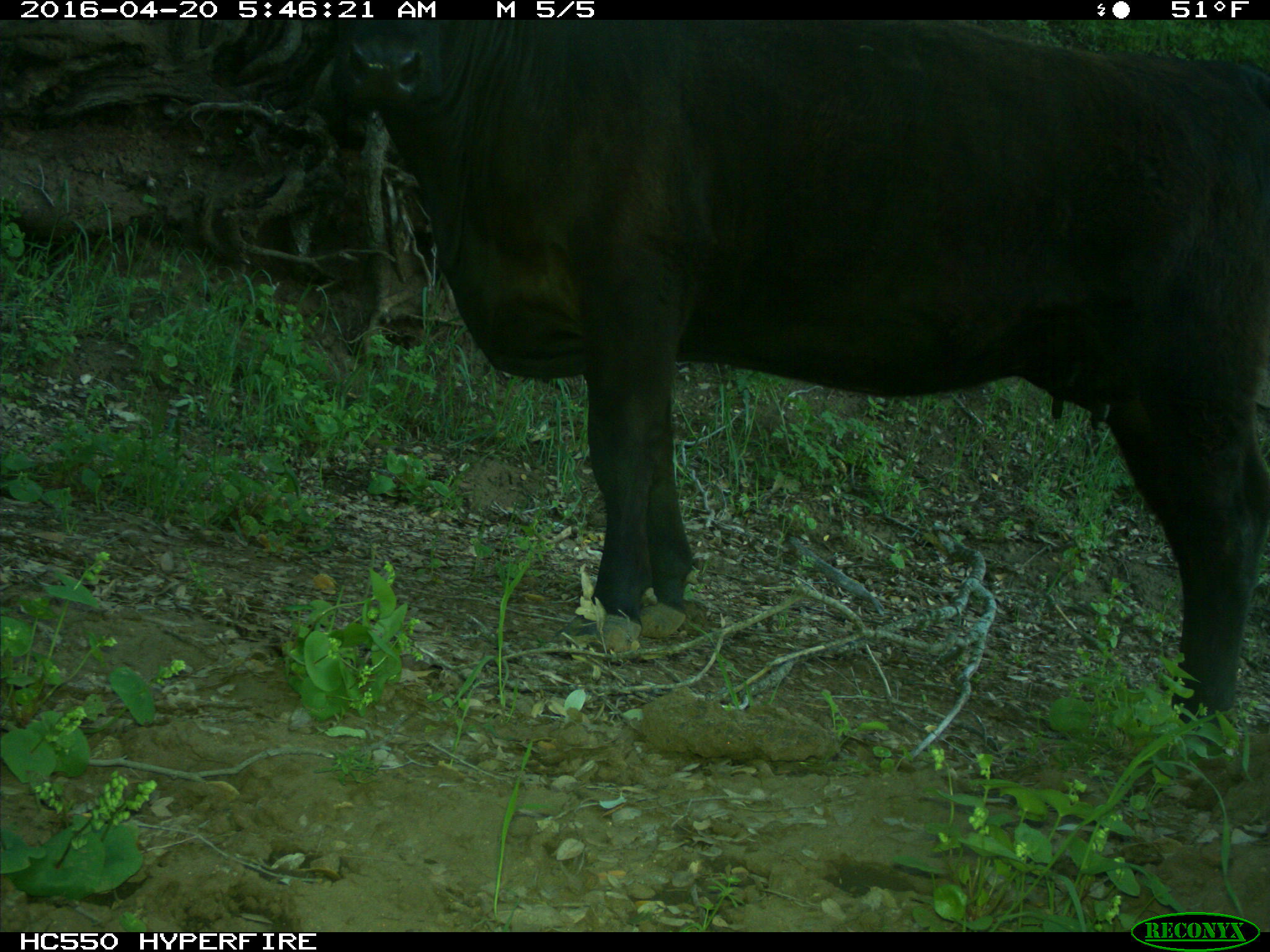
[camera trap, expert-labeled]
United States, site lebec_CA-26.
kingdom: Animalia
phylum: Chordata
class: Mammalia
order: Artiodactyla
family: Bovidae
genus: Bos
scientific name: Bos taurus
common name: domestic cow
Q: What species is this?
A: Bos taurus (domestic cow).